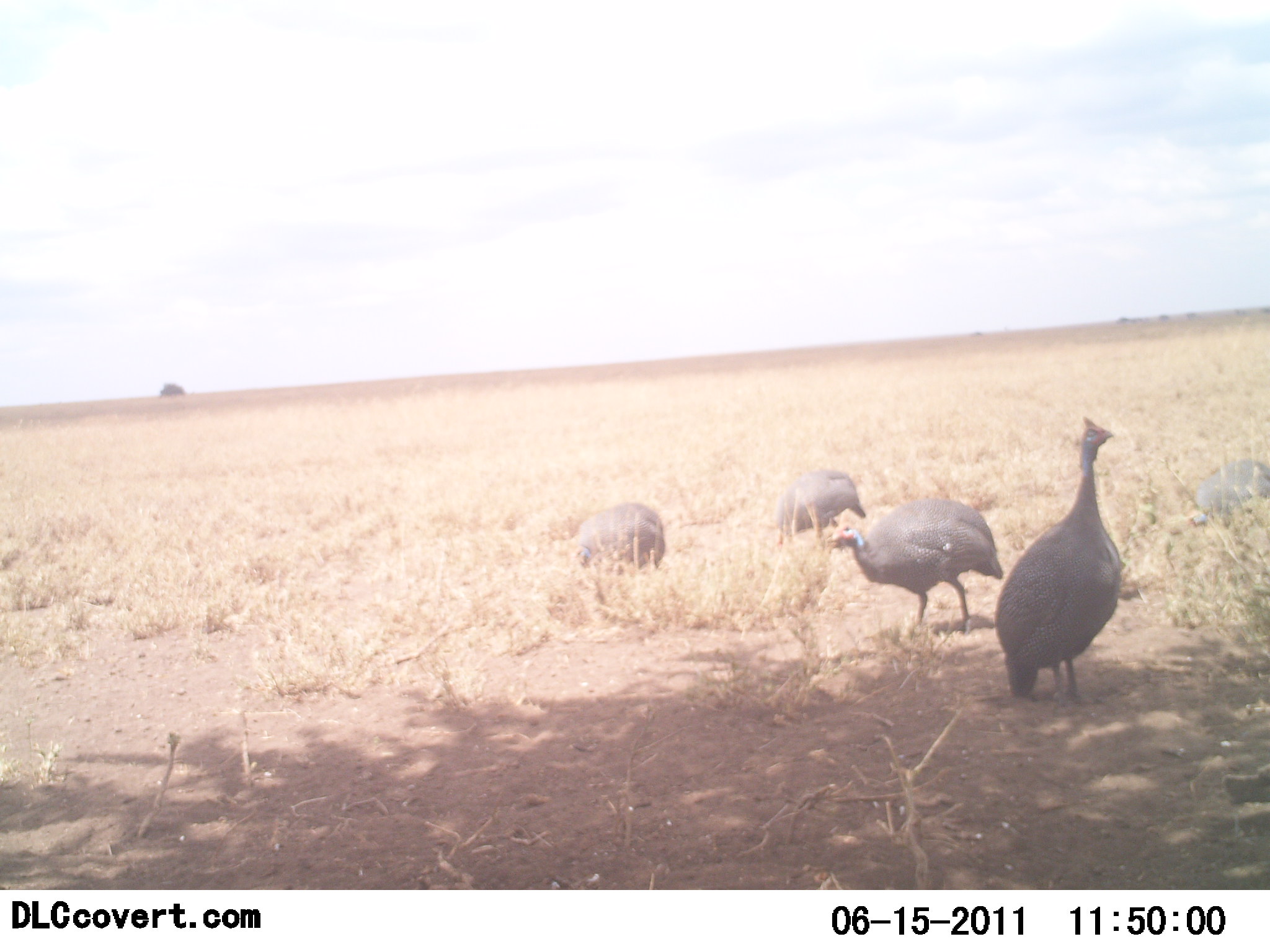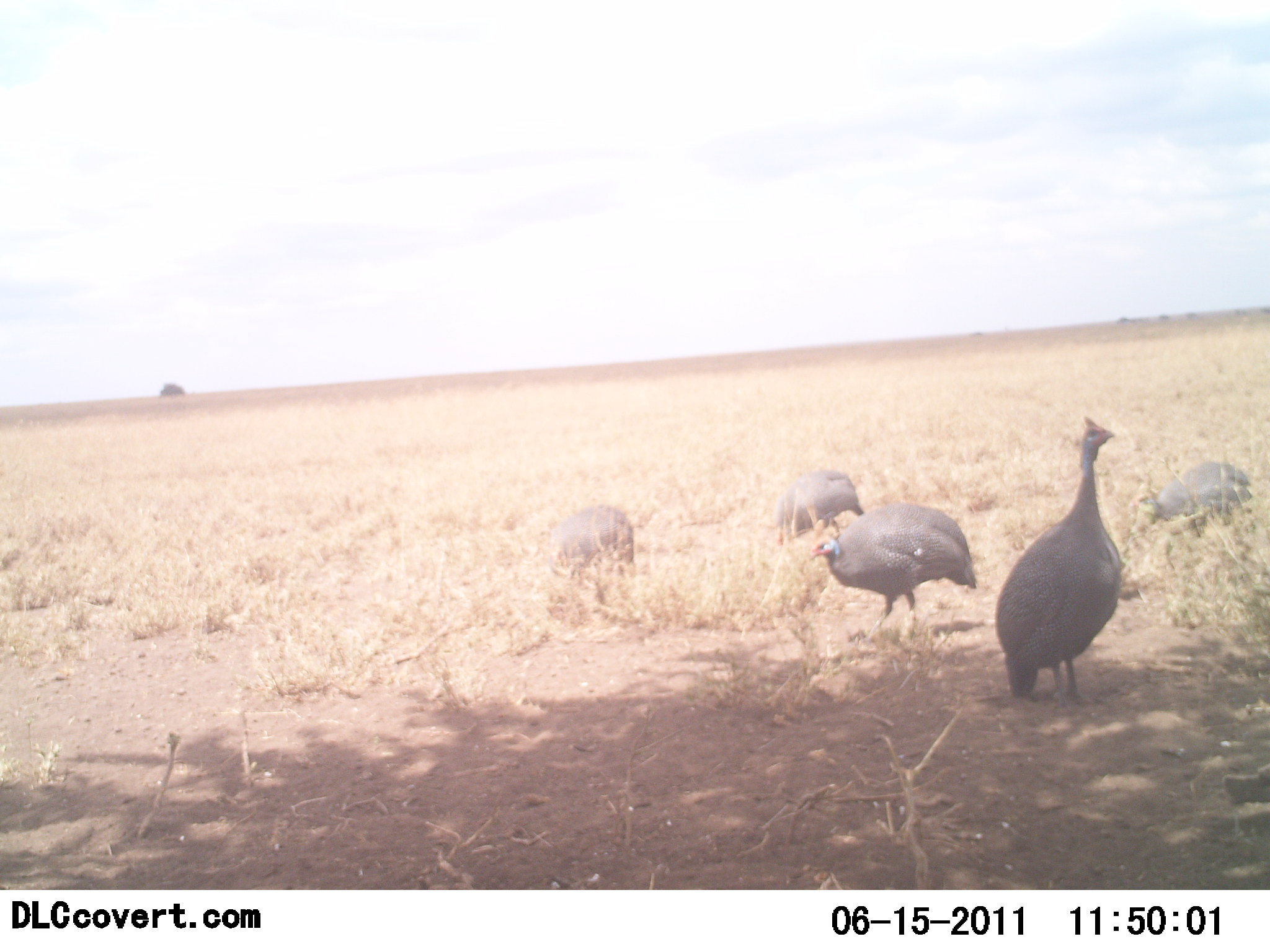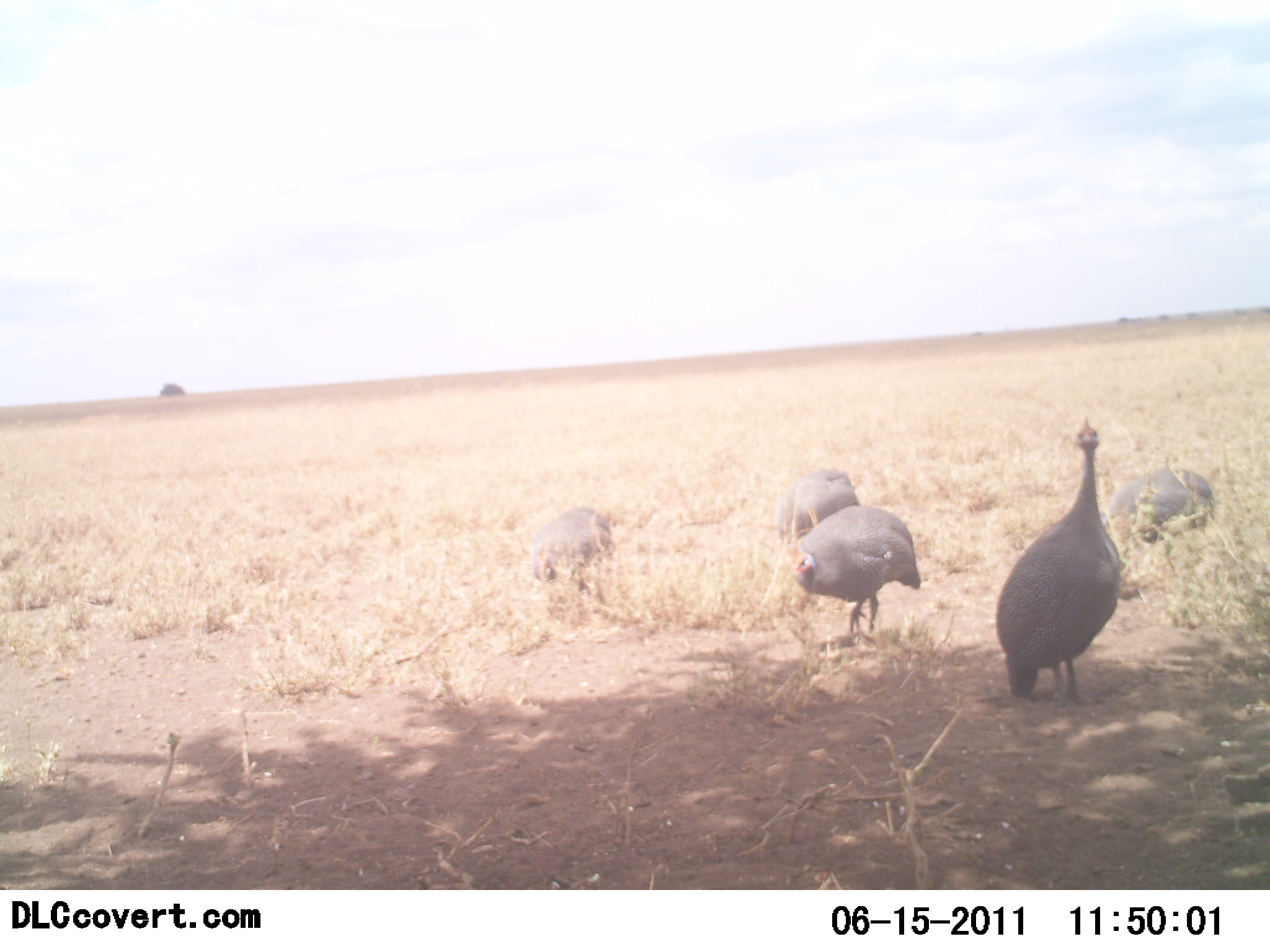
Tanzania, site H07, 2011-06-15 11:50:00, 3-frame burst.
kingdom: Animalia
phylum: Chordata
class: Aves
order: Galliformes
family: Numididae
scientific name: Numididae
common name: guinea fowl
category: guineafowl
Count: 5.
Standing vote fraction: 70%.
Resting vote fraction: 0%.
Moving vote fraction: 40%.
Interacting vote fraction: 0%.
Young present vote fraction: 0%.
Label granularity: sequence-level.